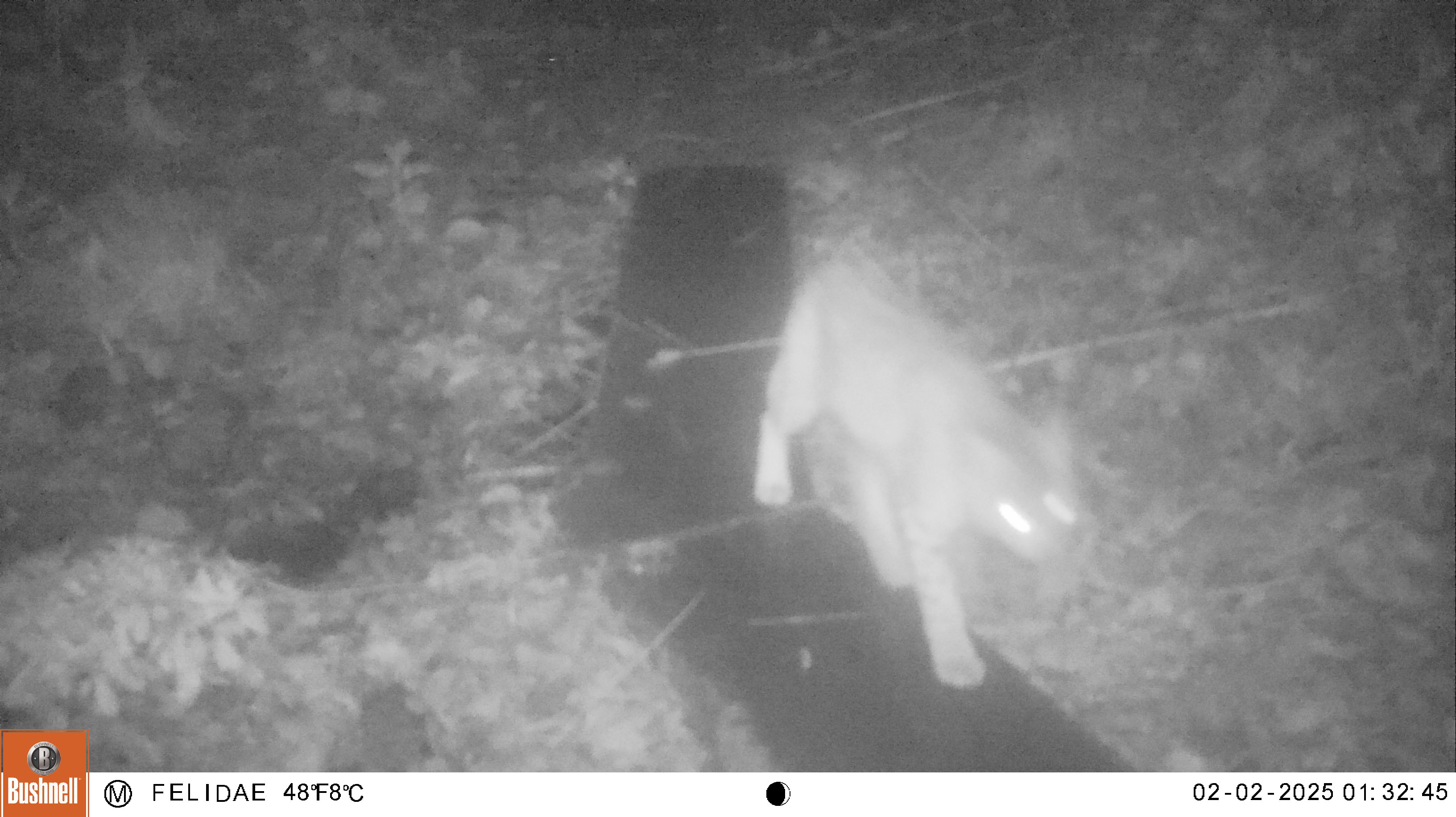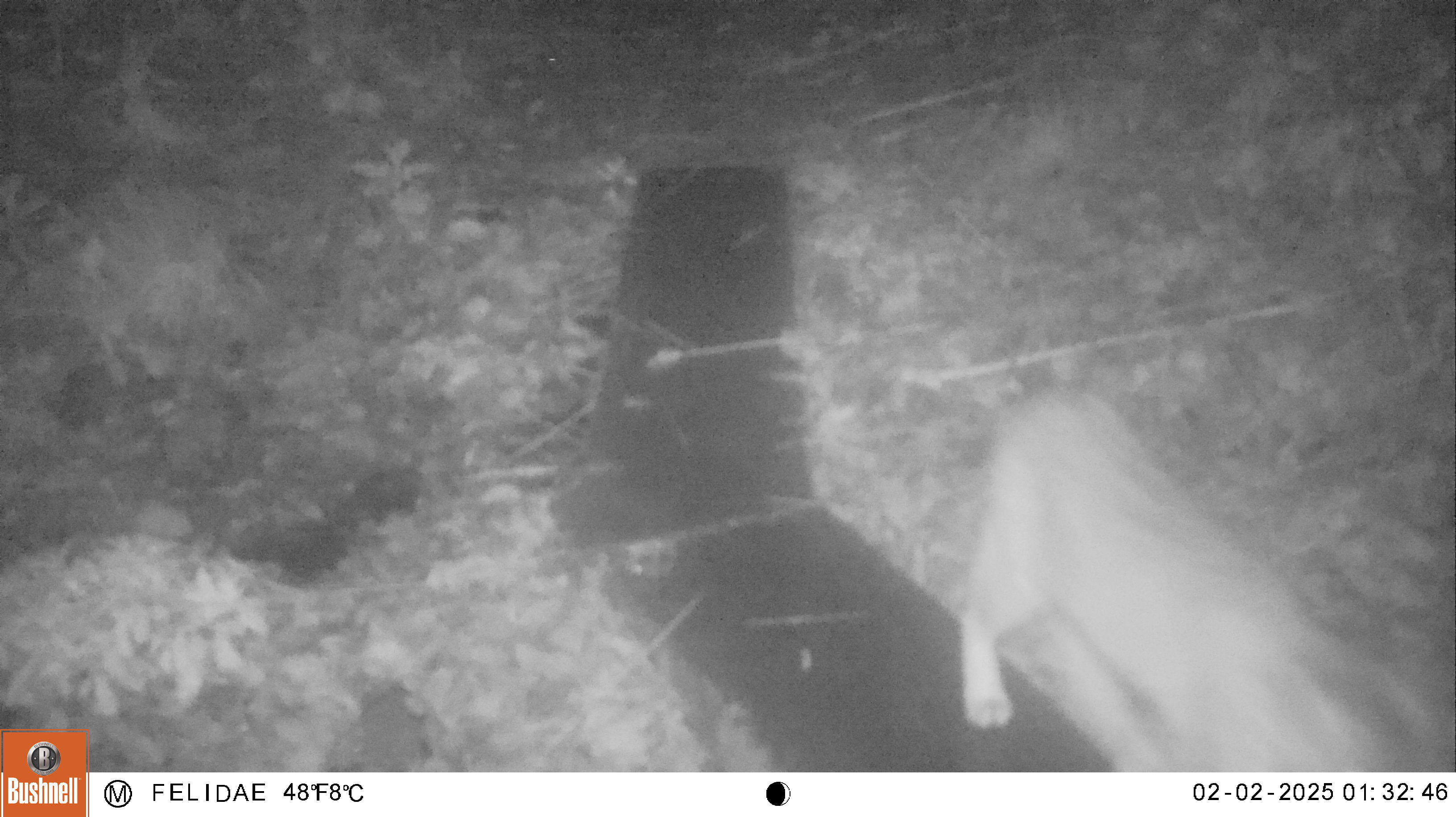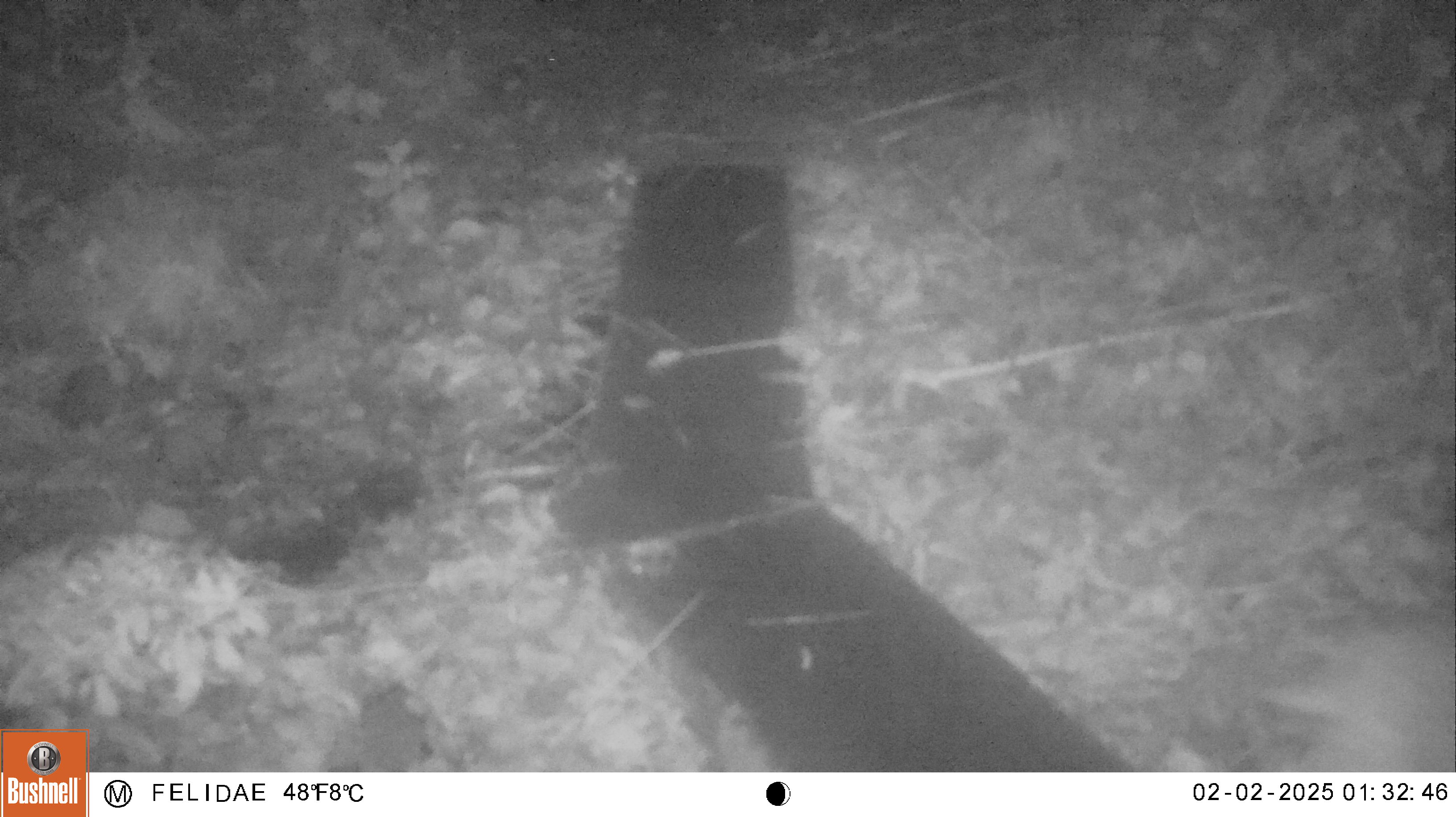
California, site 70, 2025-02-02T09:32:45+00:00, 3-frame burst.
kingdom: Animalia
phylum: Chordata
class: Mammalia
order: Carnivora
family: Felidae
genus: Lynx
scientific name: Lynx rufus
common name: bobcat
Bobcat (Lynx rufus).